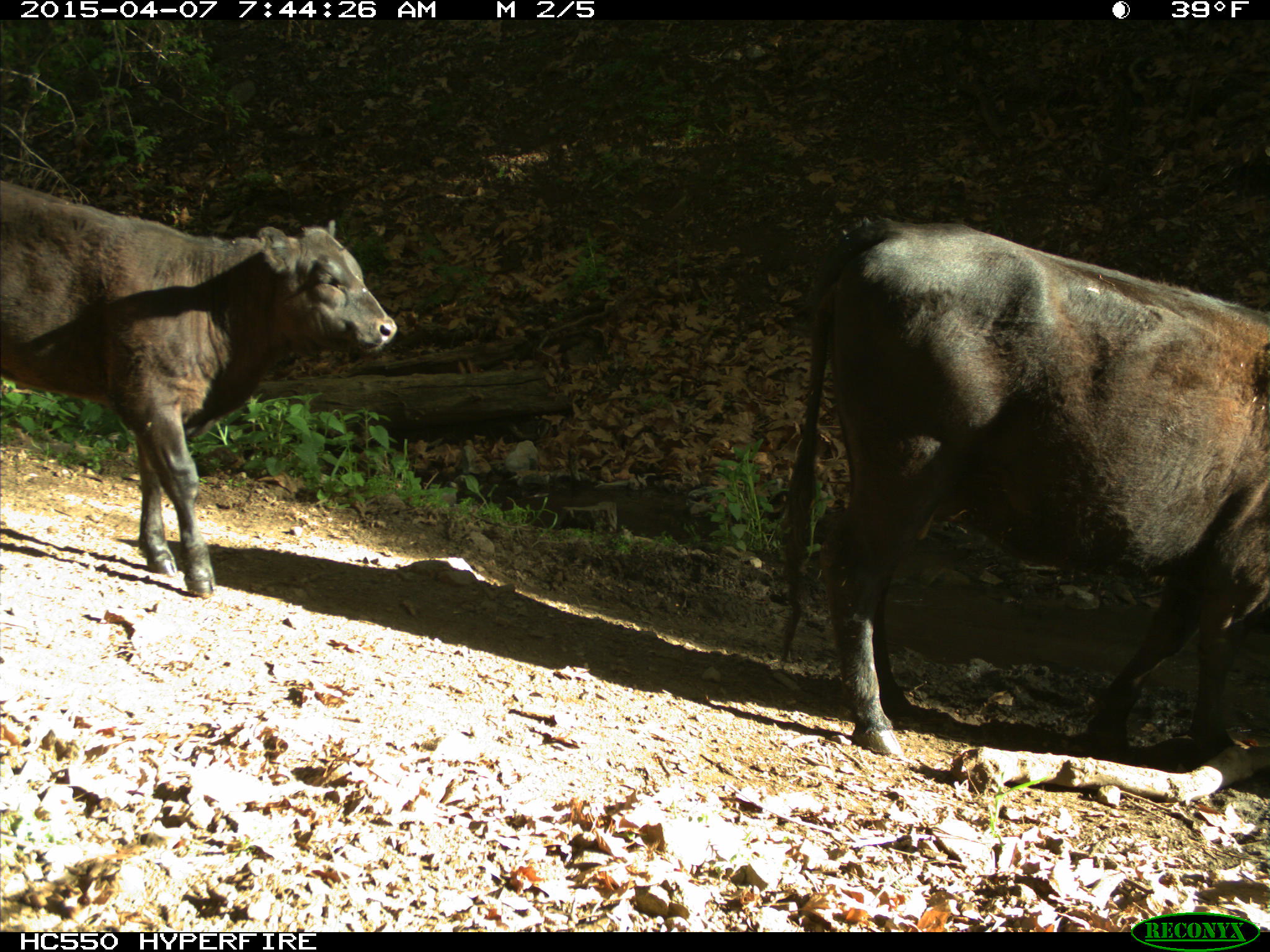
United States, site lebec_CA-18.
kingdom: Animalia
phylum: Chordata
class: Mammalia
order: Artiodactyla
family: Bovidae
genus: Bos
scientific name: Bos taurus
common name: domestic cow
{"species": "Bos taurus (domestic cow)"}